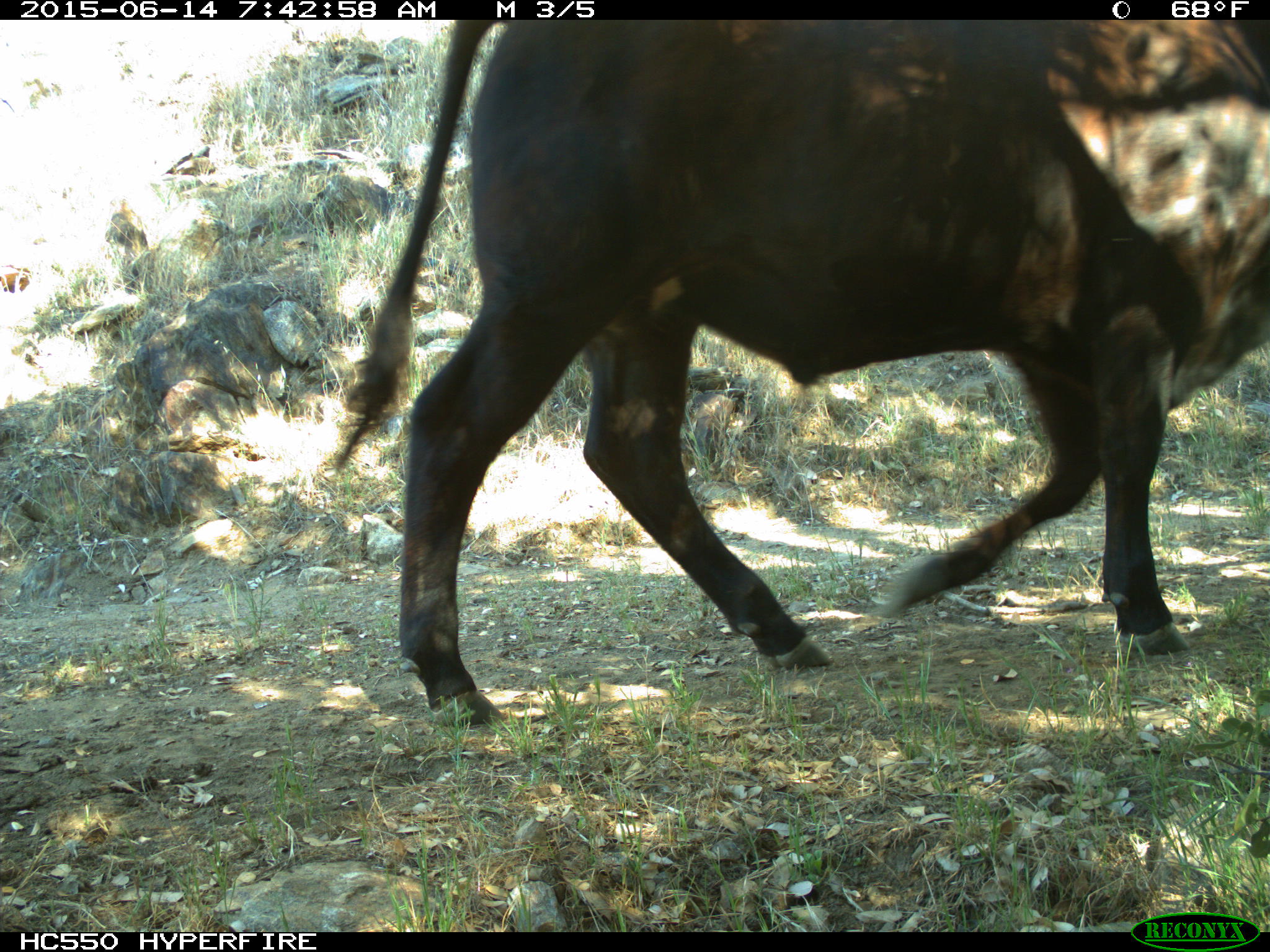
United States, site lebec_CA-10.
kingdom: Animalia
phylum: Chordata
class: Mammalia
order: Artiodactyla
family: Bovidae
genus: Bos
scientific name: Bos taurus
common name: domestic cow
Bos taurus (domestic cow).